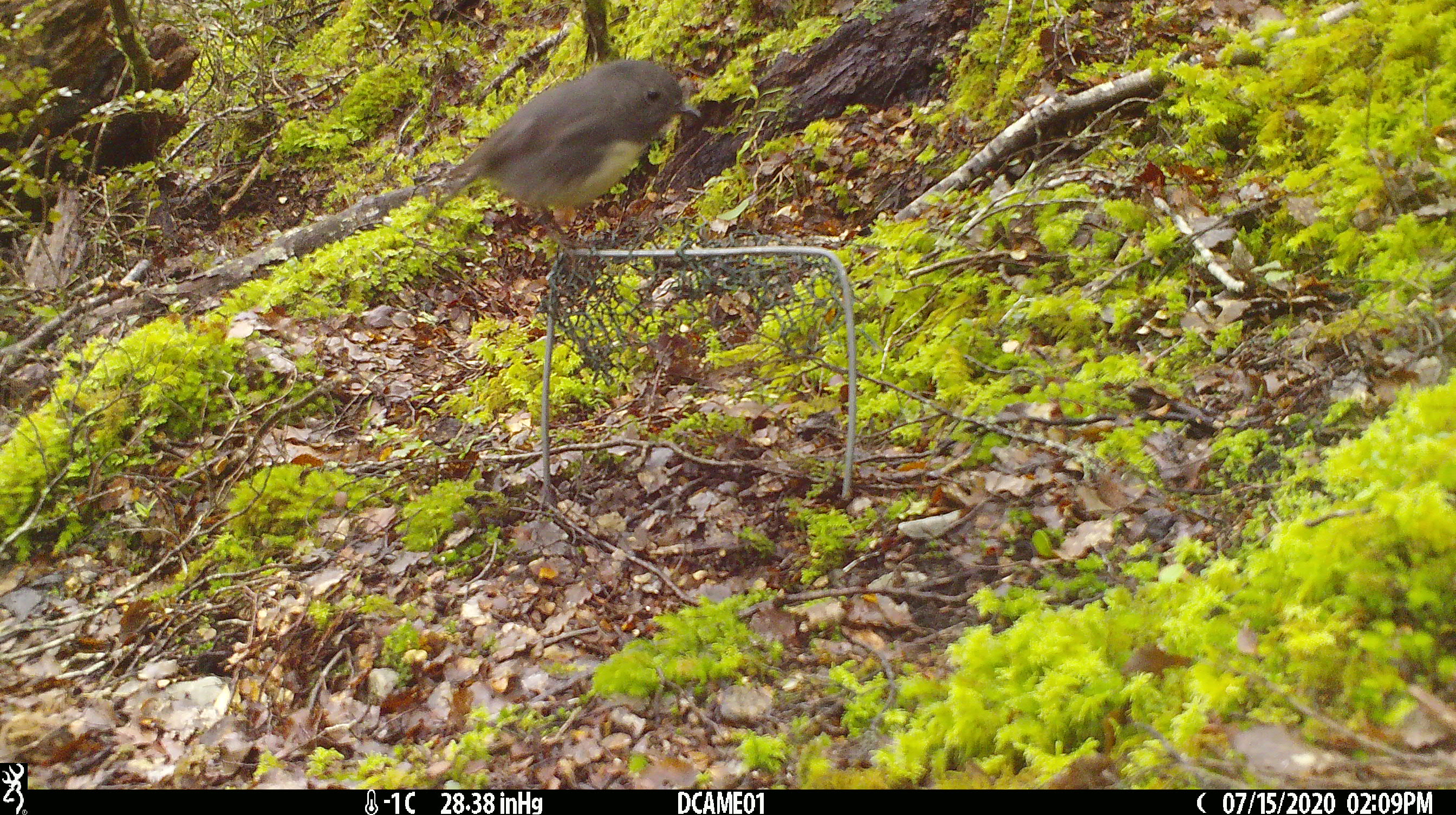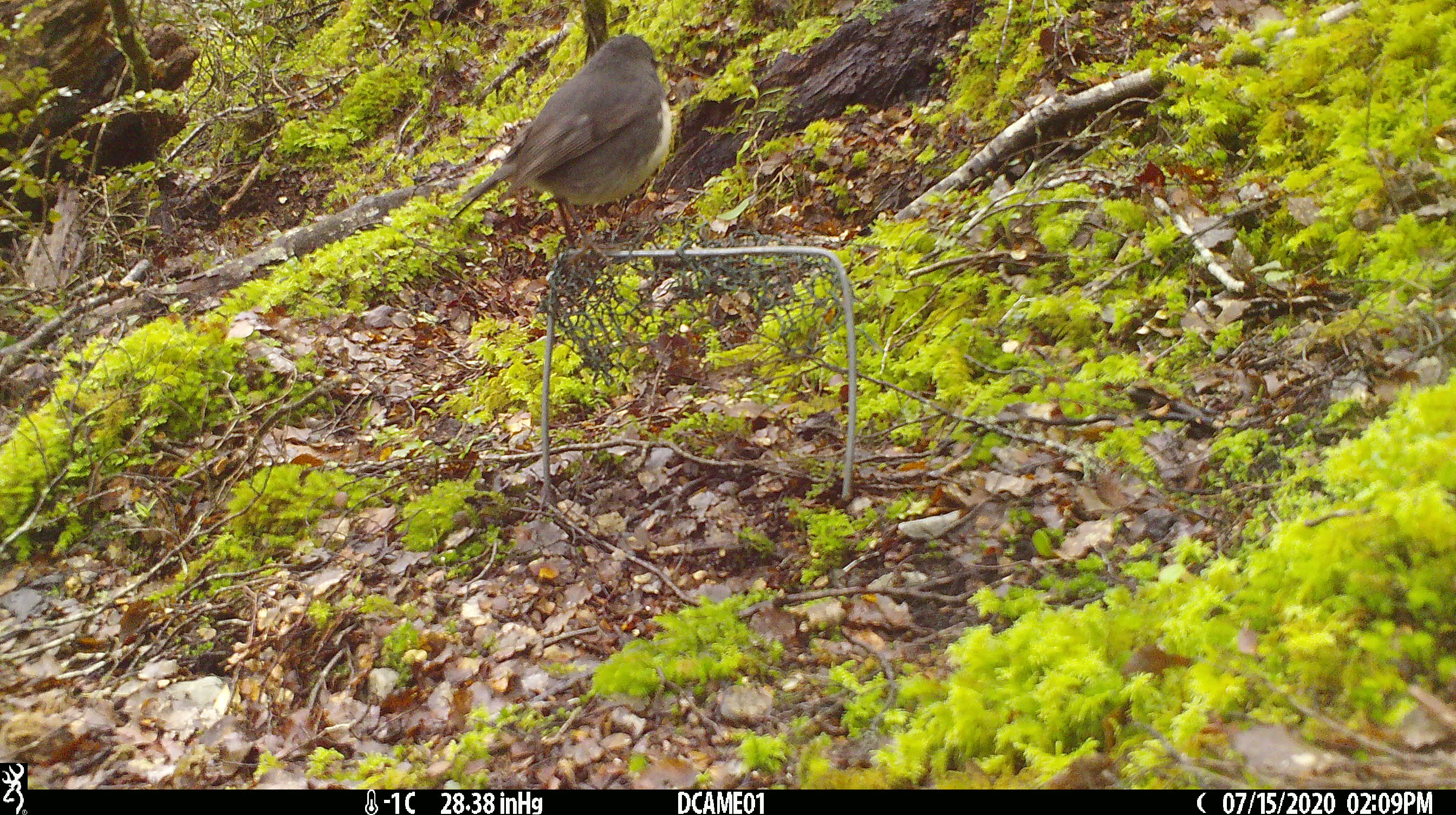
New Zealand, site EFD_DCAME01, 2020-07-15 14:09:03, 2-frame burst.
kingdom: Animalia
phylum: Chordata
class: Aves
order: Passeriformes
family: Petroicidae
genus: Petroica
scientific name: Petroica australis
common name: new zealand robin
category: robin